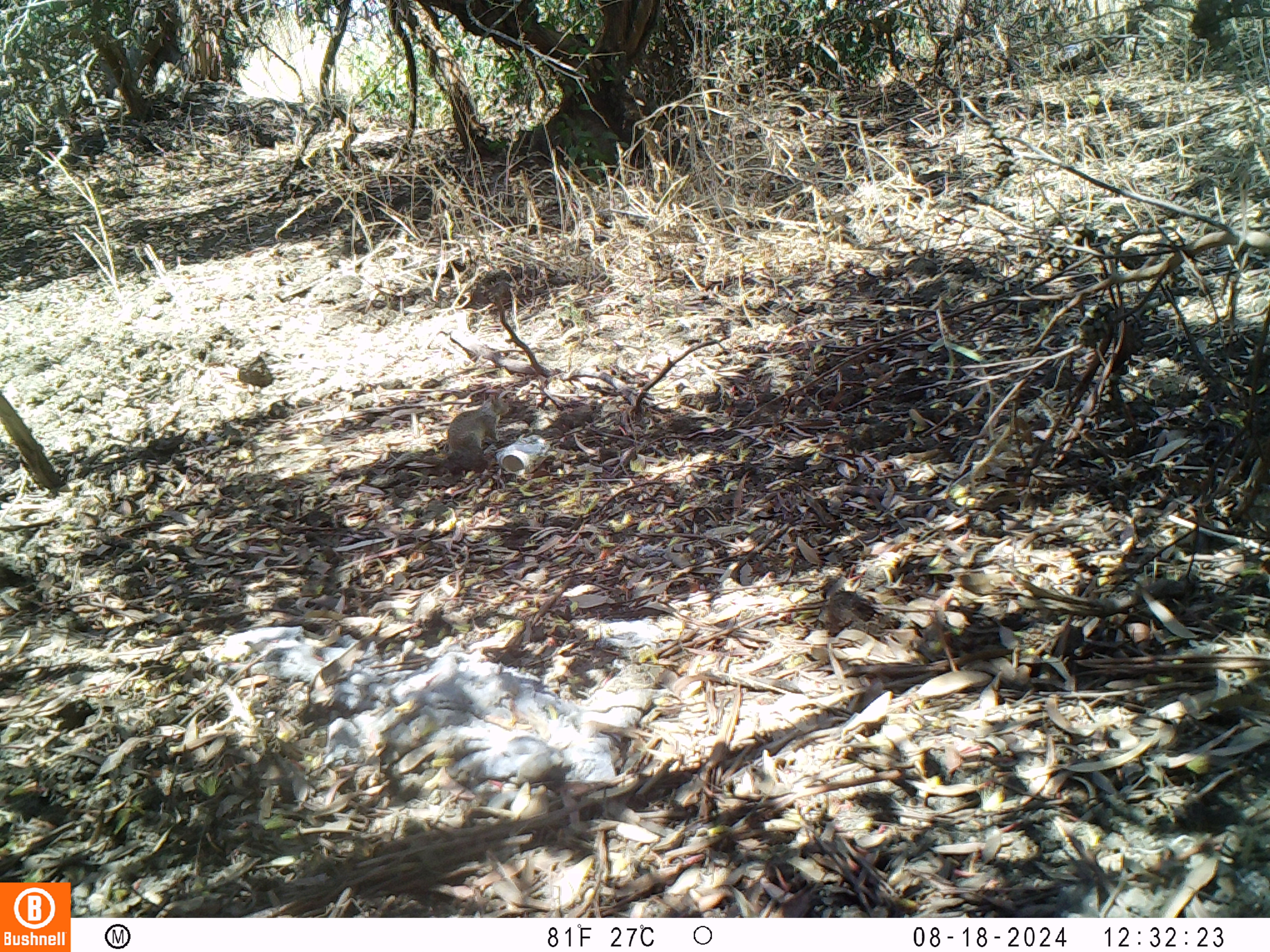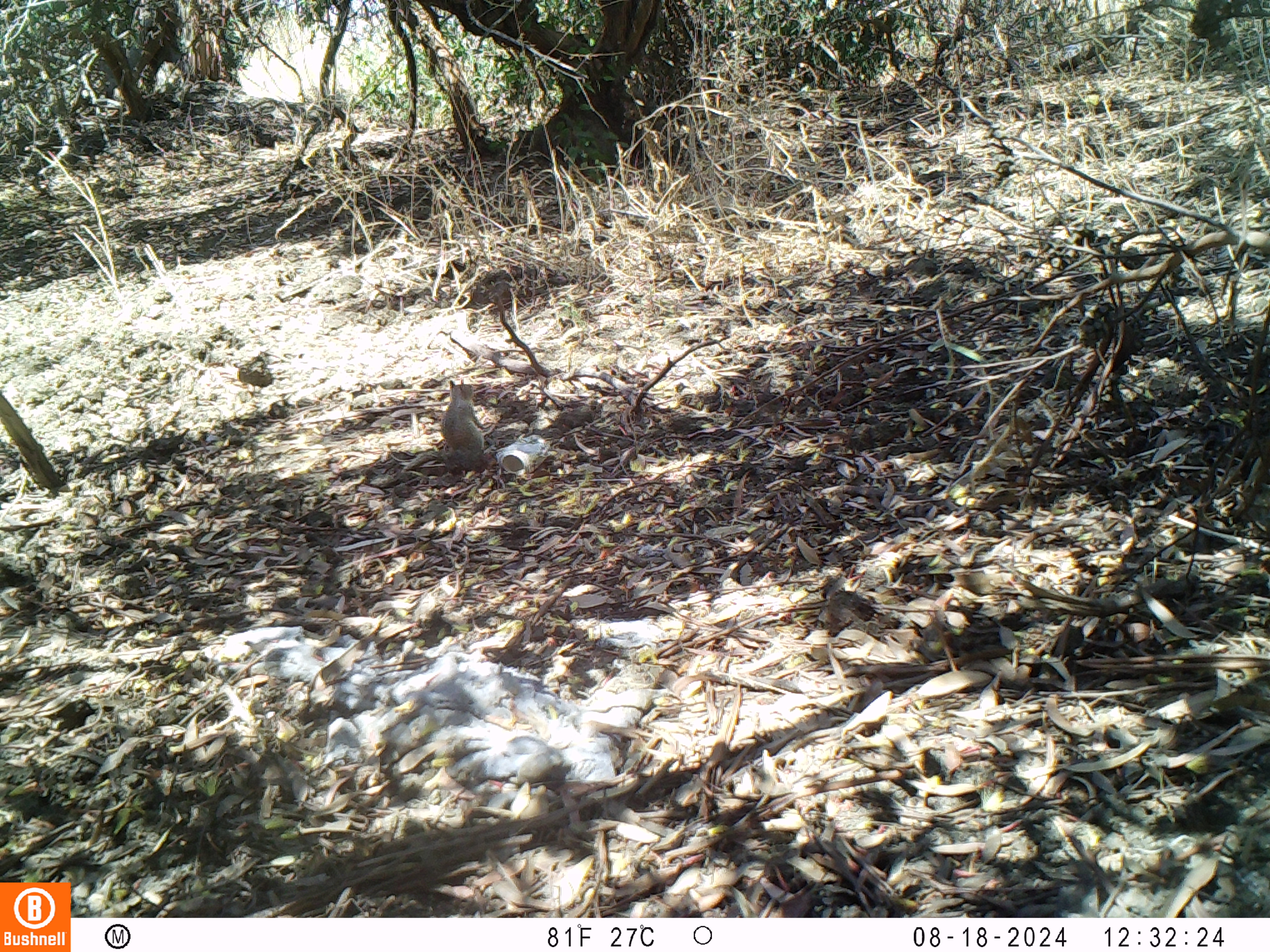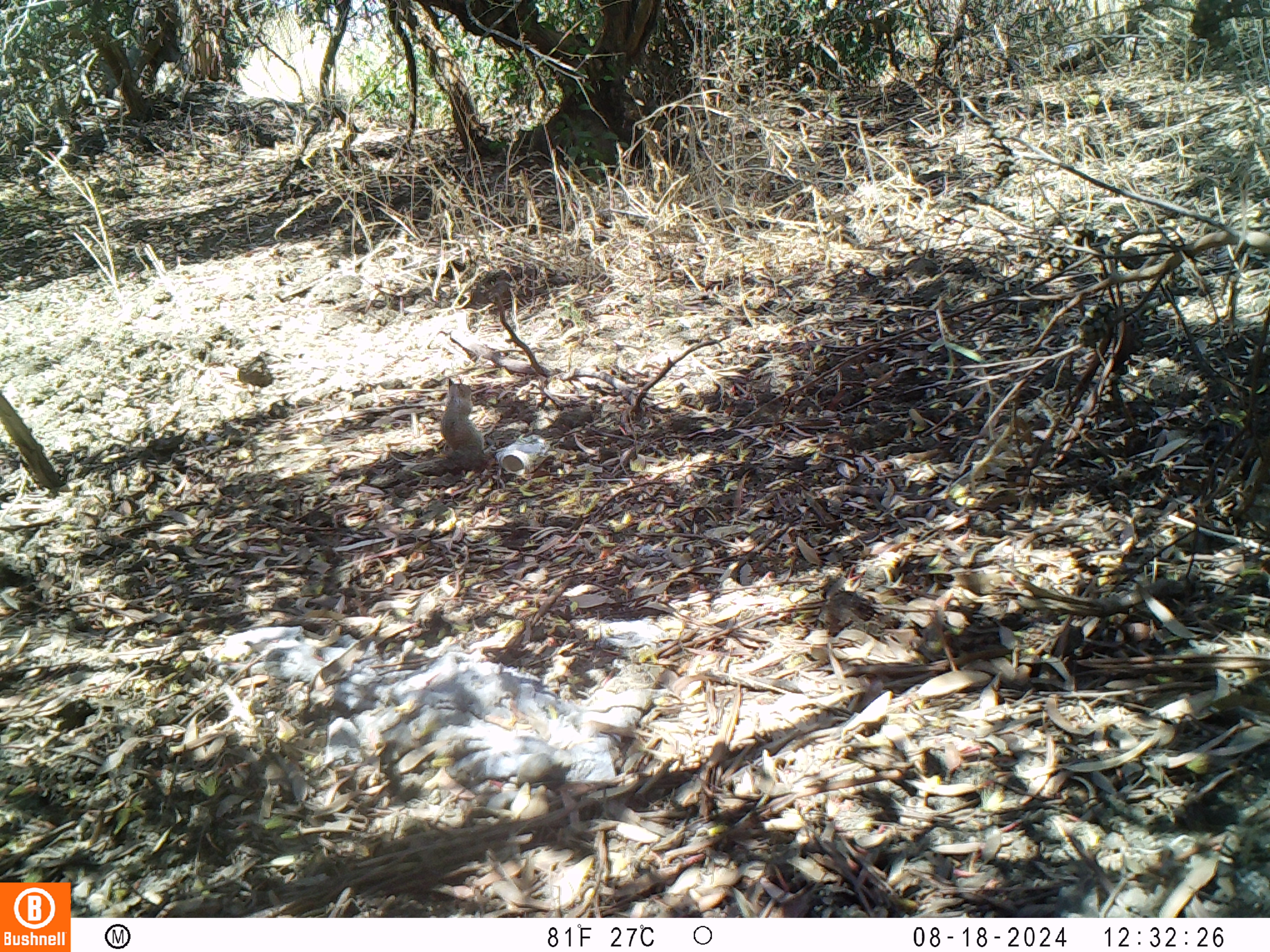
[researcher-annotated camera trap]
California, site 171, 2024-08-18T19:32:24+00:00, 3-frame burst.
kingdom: Animalia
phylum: Chordata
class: Mammalia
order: Rodentia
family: Sciuridae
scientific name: Sciuridae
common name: squirrel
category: unknown squirrel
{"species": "unknown squirrel (squirrel) (Sciuridae)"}